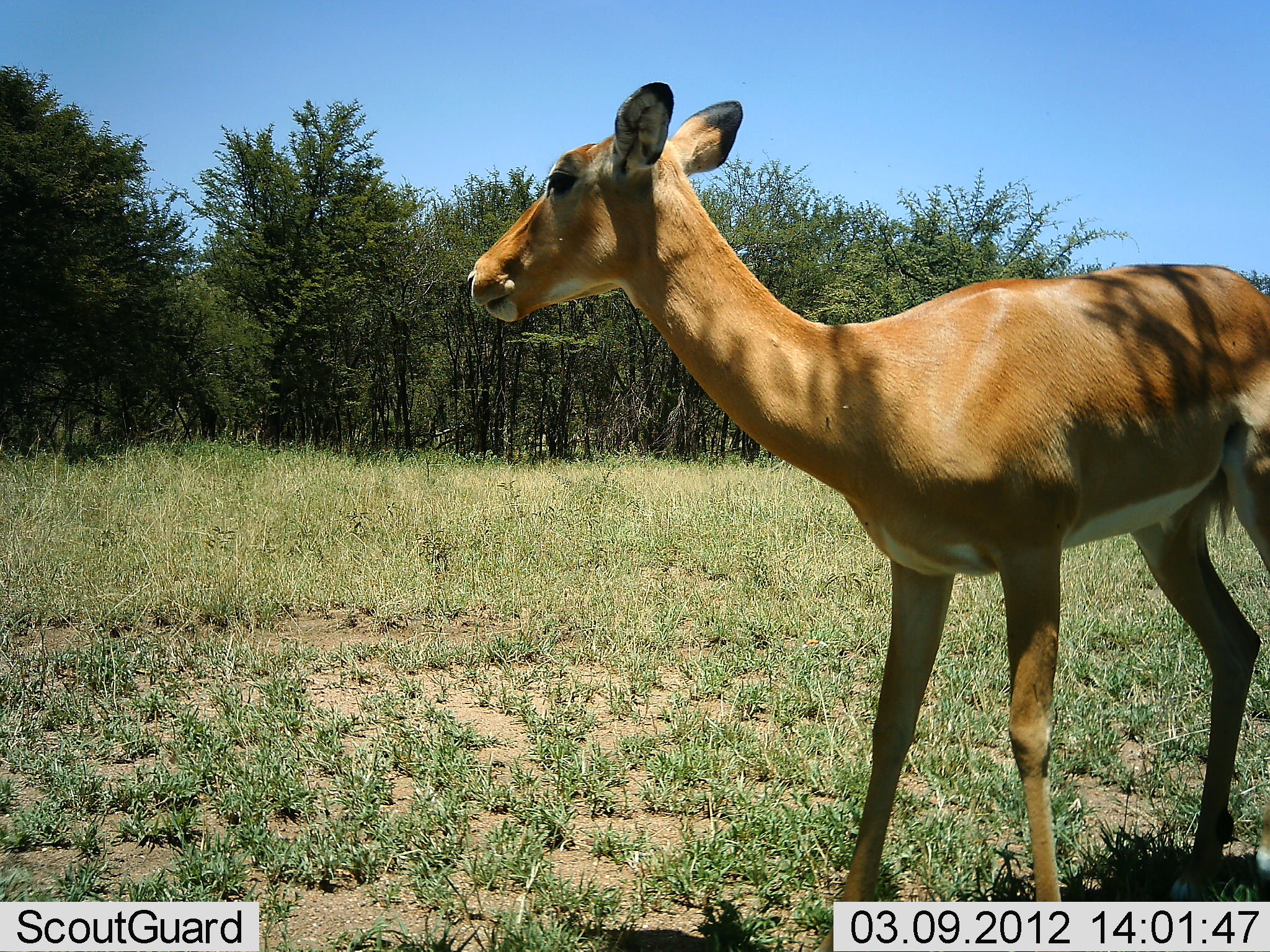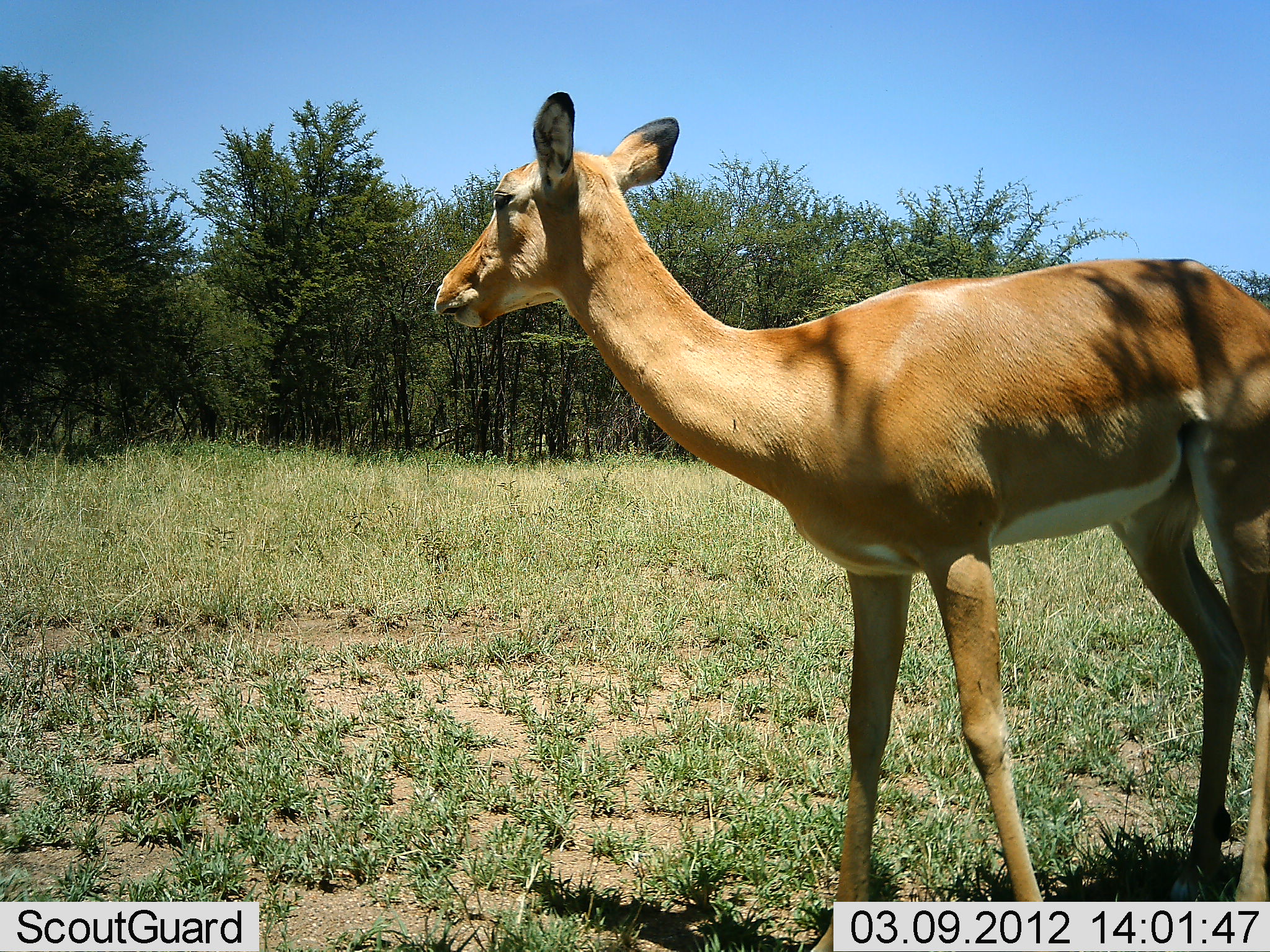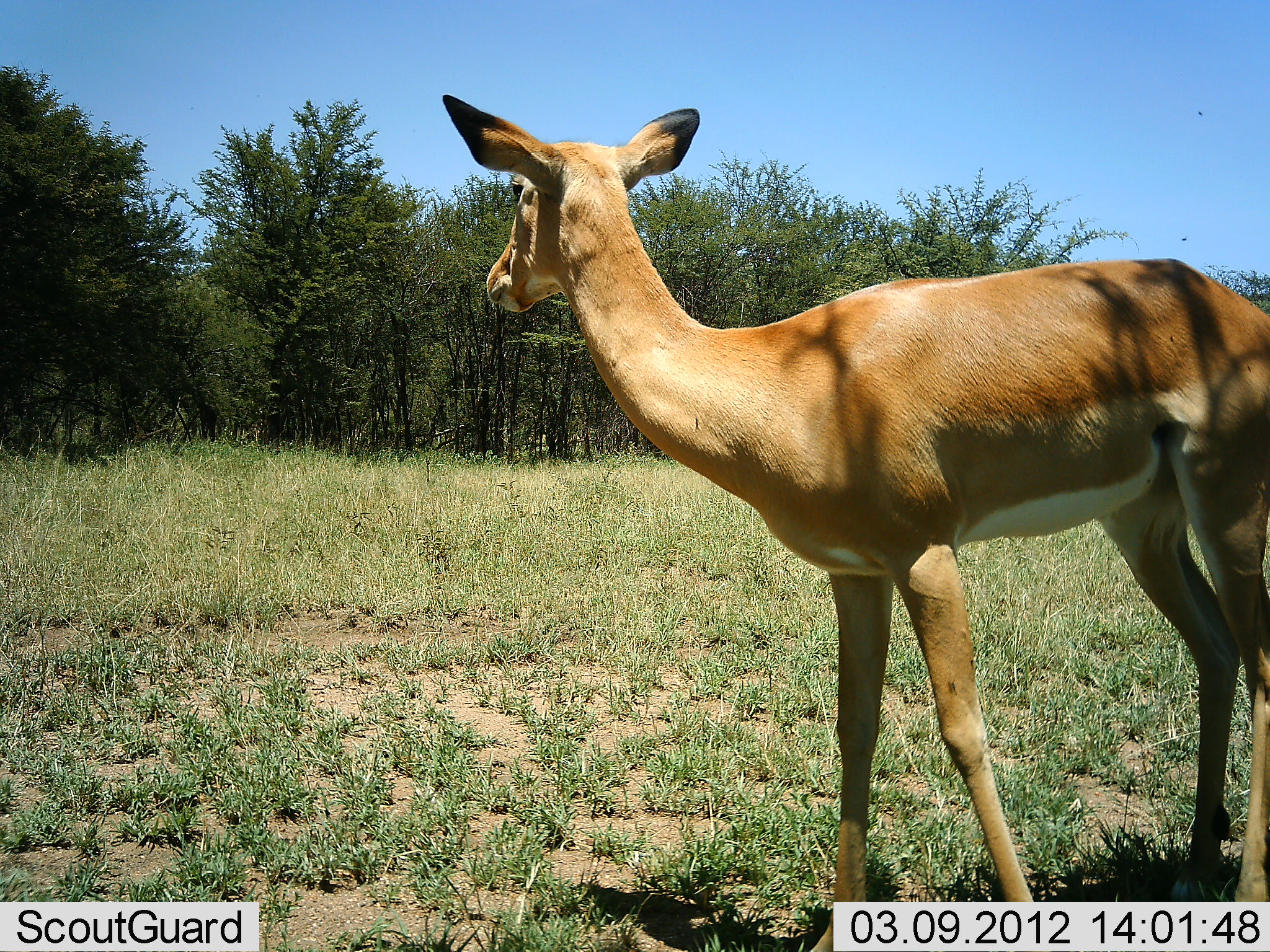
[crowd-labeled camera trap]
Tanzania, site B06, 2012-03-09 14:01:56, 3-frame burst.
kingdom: Animalia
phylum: Chordata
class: Mammalia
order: Artiodactyla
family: Bovidae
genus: Aepyceros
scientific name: Aepyceros melampus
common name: impala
Impala (Aepyceros melampus), count 1. Behavior (volunteer vote fractions): standing 100%, resting 0%, moving 0%, interacting 0%. Young present (vote fraction): 0%. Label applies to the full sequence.